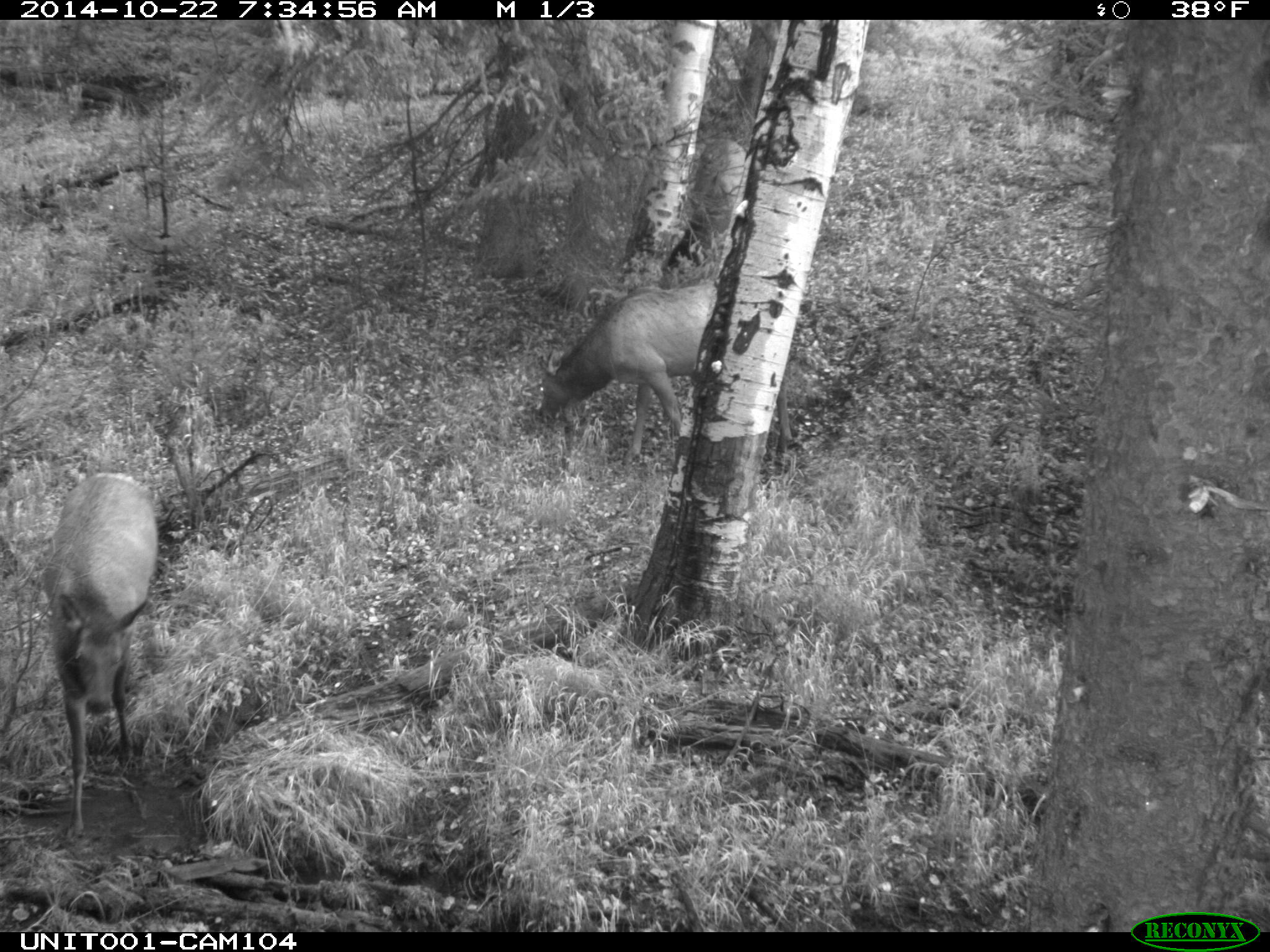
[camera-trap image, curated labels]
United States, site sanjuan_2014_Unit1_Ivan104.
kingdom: Animalia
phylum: Chordata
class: Mammalia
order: Artiodactyla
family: Cervidae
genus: Cervus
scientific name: Cervus elaphus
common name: red deer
Cervus elaphus (red deer).